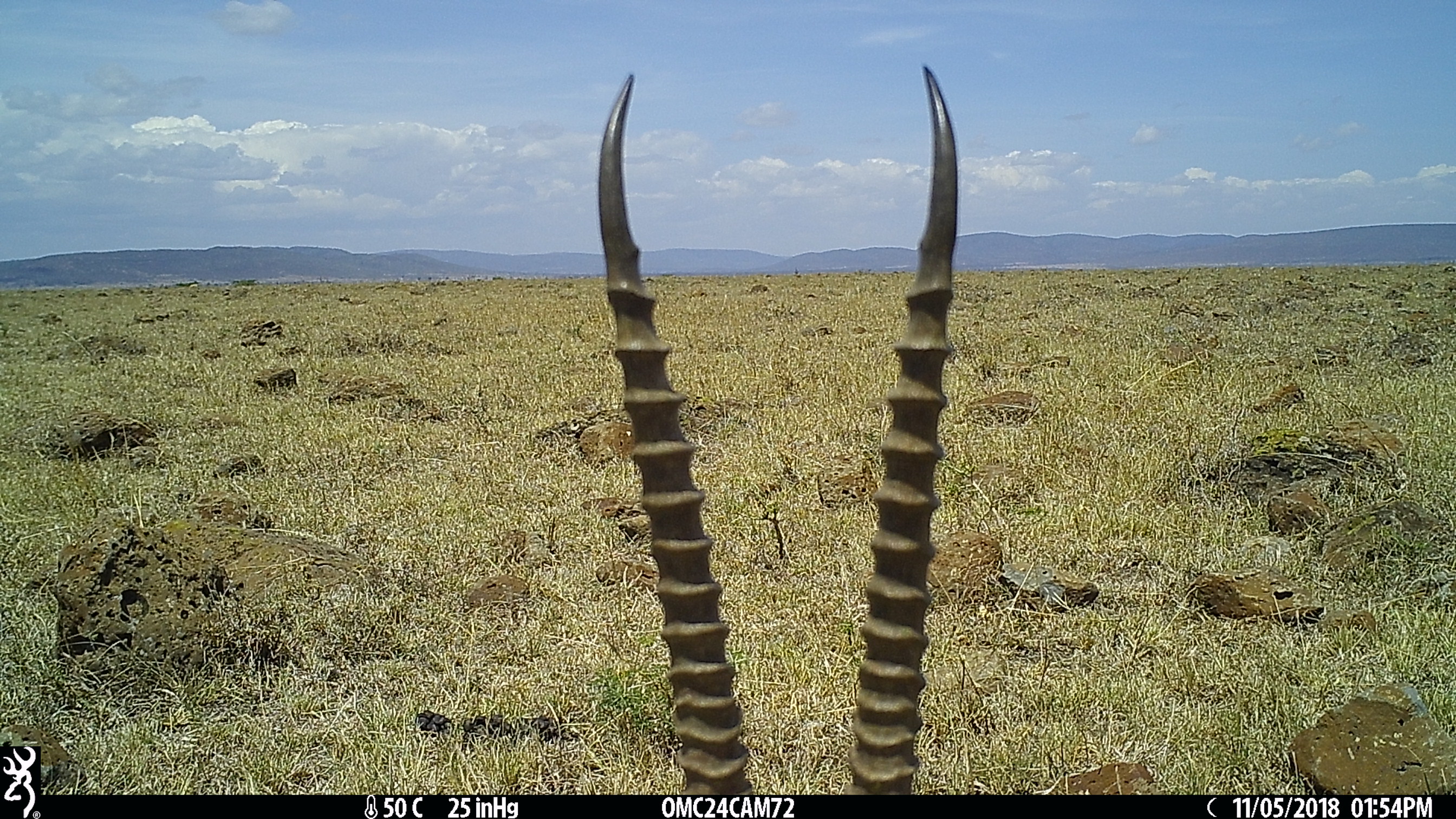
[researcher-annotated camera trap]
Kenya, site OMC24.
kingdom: Animalia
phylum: Chordata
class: Mammalia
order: Artiodactyla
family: Bovidae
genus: Eudorcas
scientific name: Eudorcas thomsonii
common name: thomon's gazelle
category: gazelle thomsons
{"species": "gazelle thomsons (thomon's gazelle) (Eudorcas thomsonii)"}